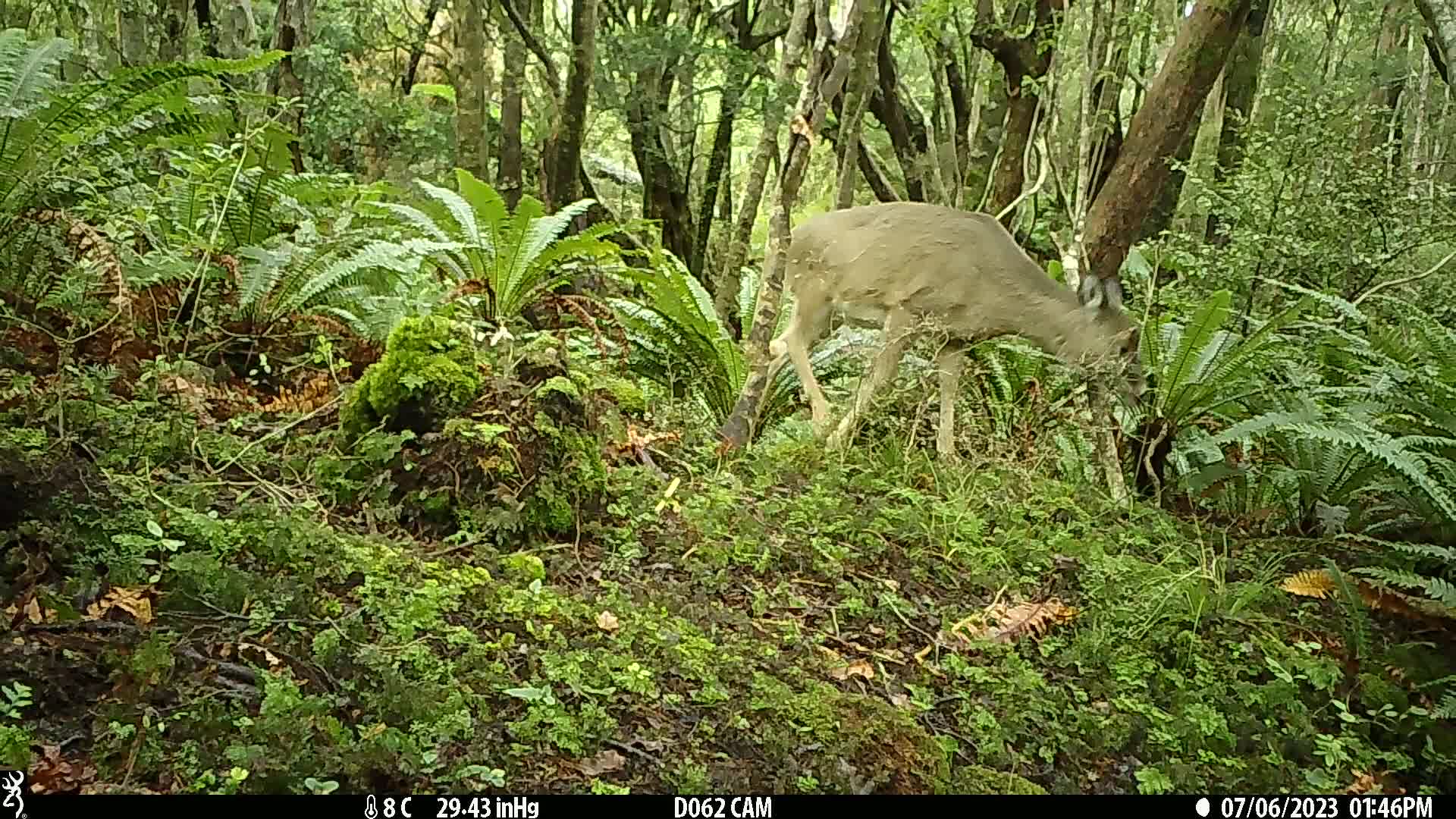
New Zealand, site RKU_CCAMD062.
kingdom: Animalia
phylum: Chordata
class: Mammalia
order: Artiodactyla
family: Cervidae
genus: Odocoileus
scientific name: Odocoileus virginianus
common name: white-tailed deer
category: white tailed deer